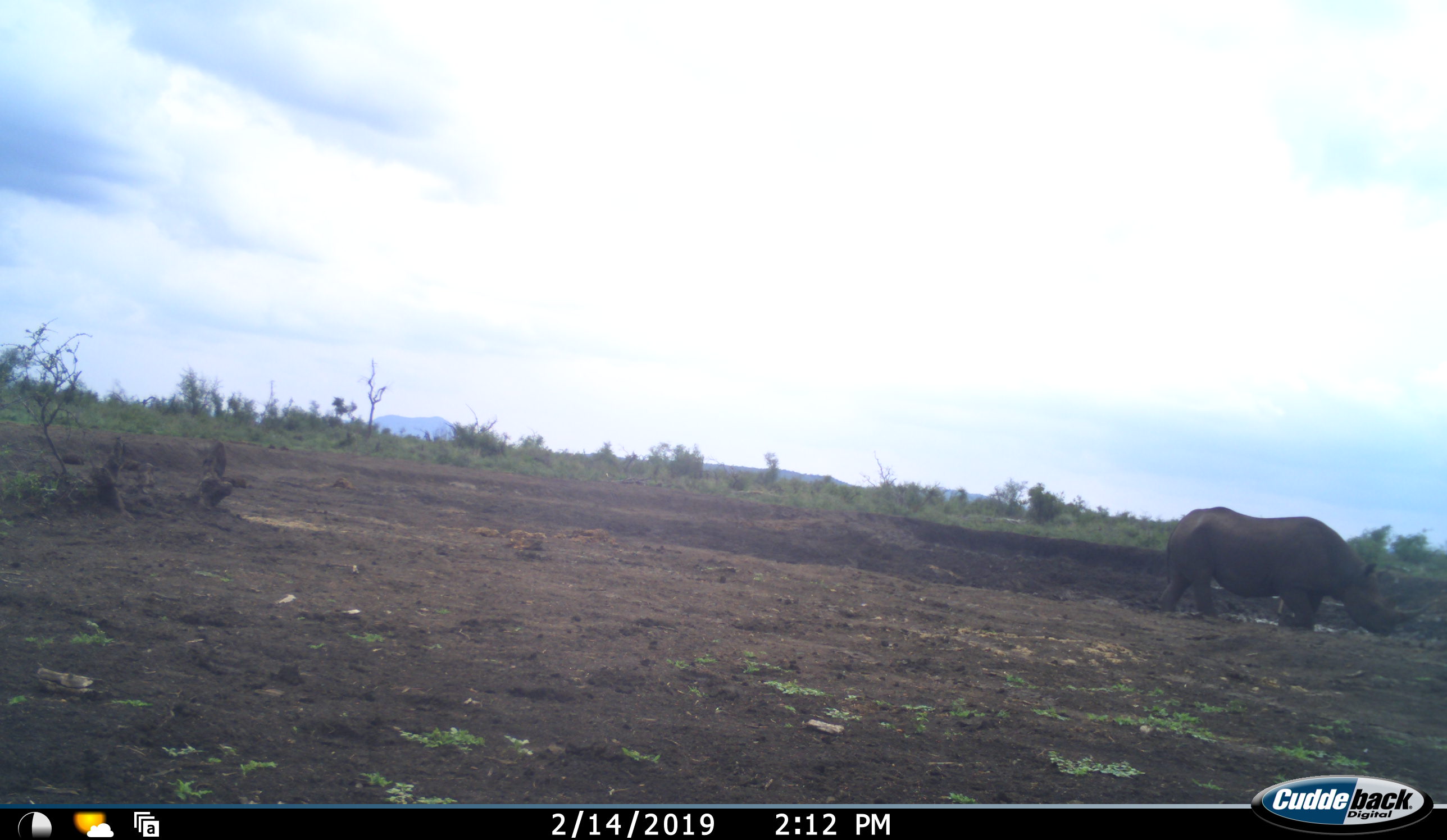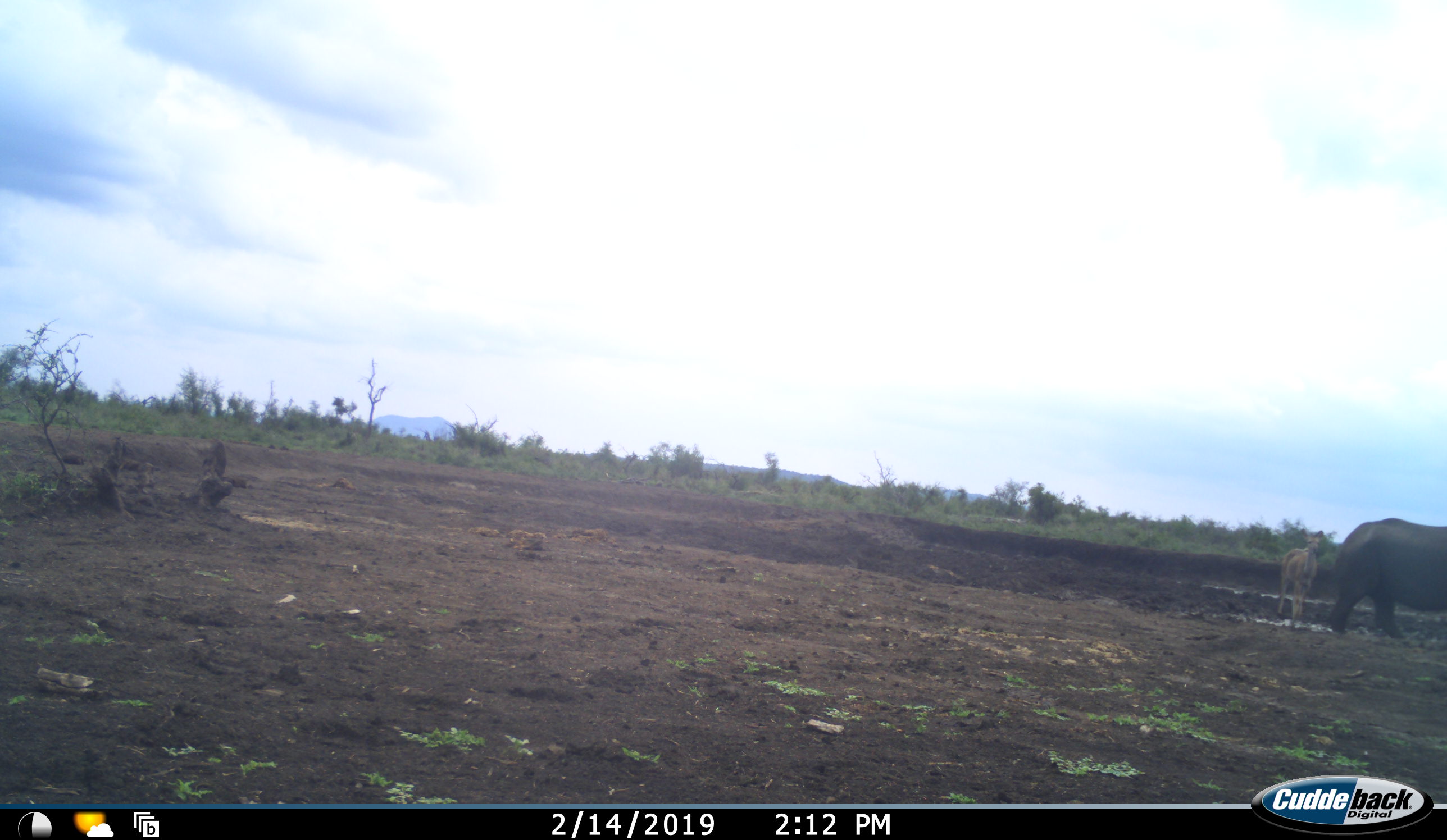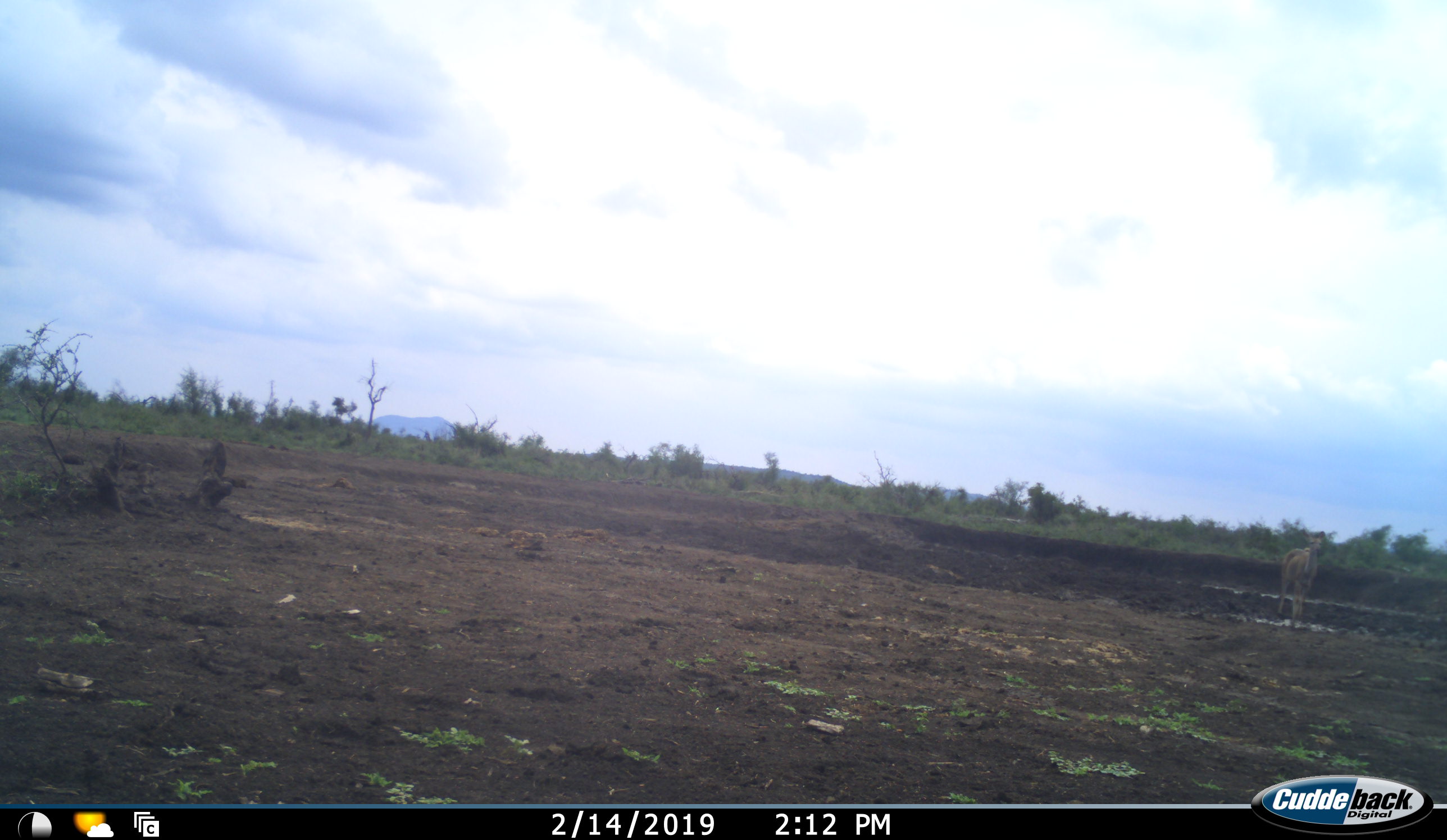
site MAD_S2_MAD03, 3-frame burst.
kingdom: Animalia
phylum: Chordata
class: Mammalia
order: Perissodactyla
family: Rhinocerotidae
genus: Diceros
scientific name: Diceros bicornis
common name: black rhinoceros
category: rhinocerosblack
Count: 1.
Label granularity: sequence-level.